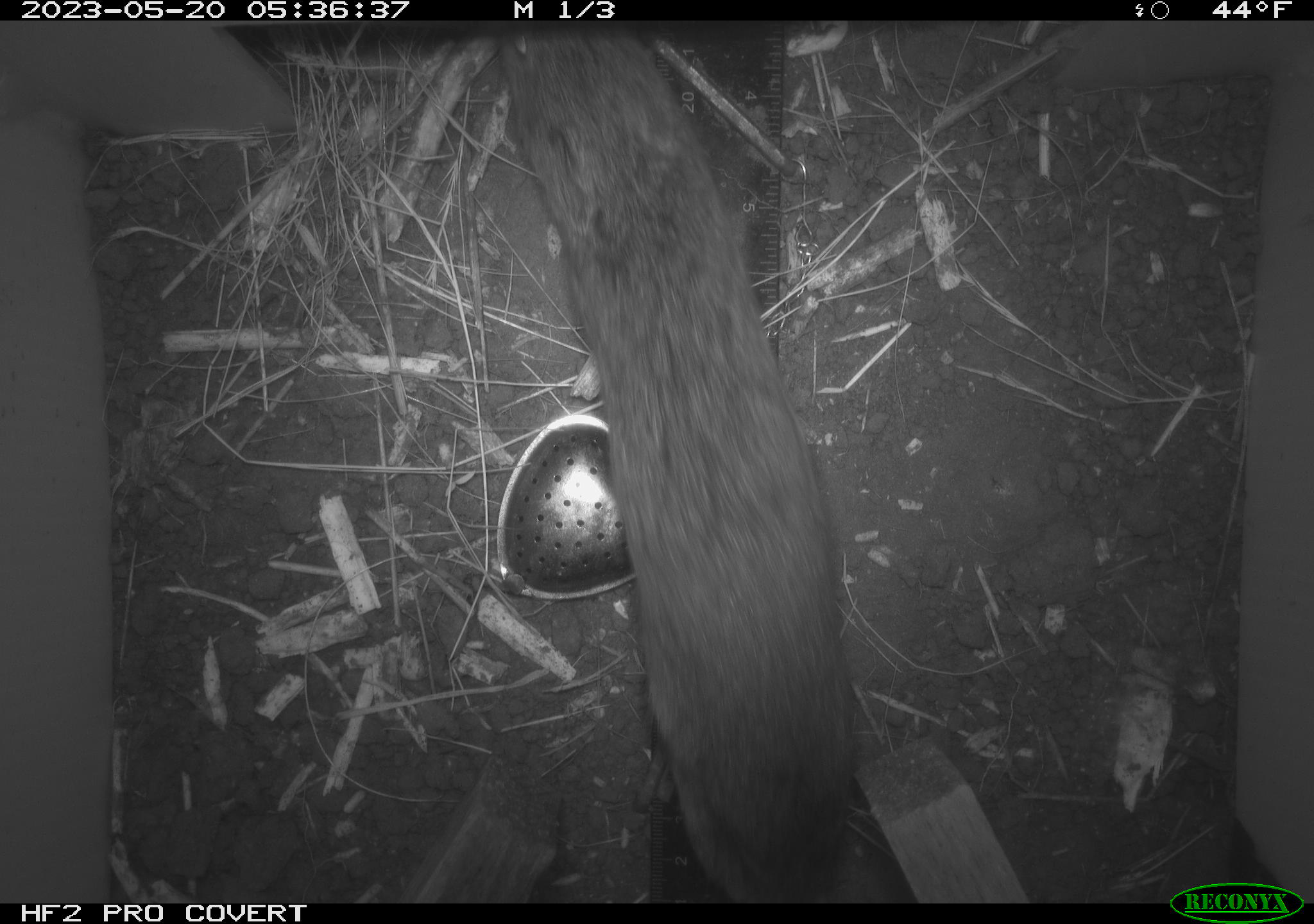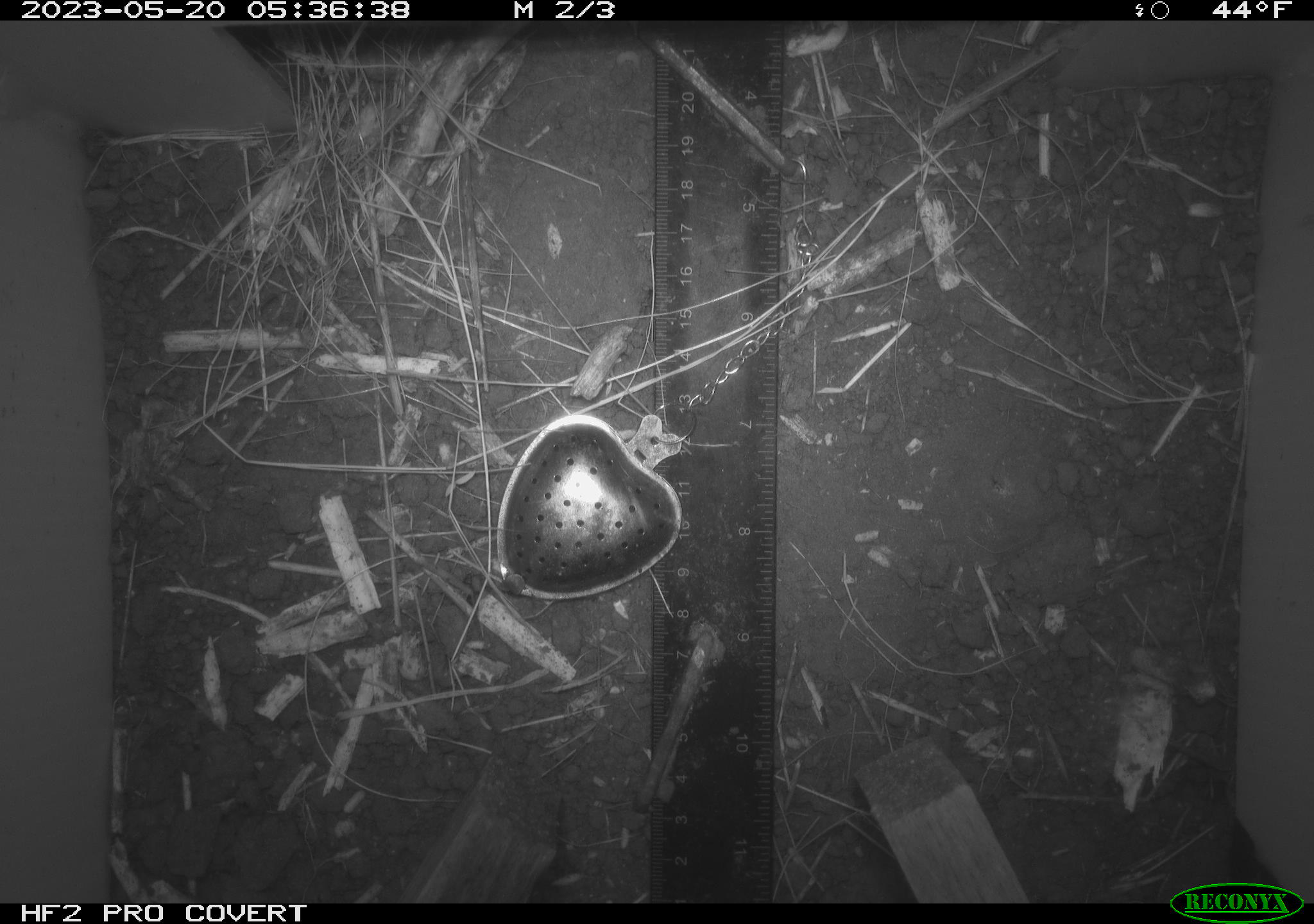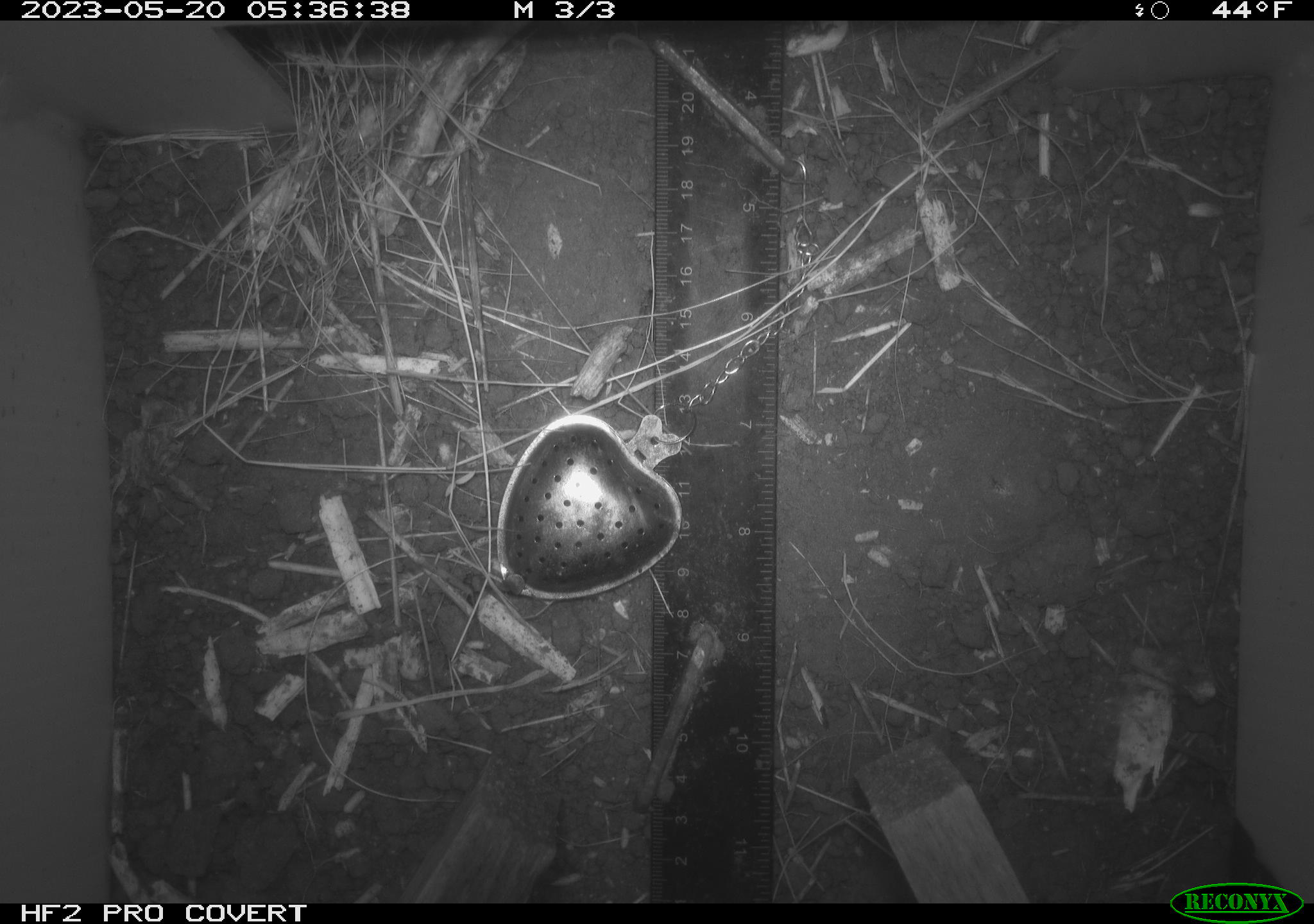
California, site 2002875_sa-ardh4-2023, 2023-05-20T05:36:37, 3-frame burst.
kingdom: Animalia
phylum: Chordata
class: Mammalia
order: Rodentia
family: Cricetidae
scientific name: Arvicolinae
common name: voles, lemmings, and muskrats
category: arvicolinae subfamily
Arvicolinae subfamily (voles, lemmings, and muskrats) (Arvicolinae).